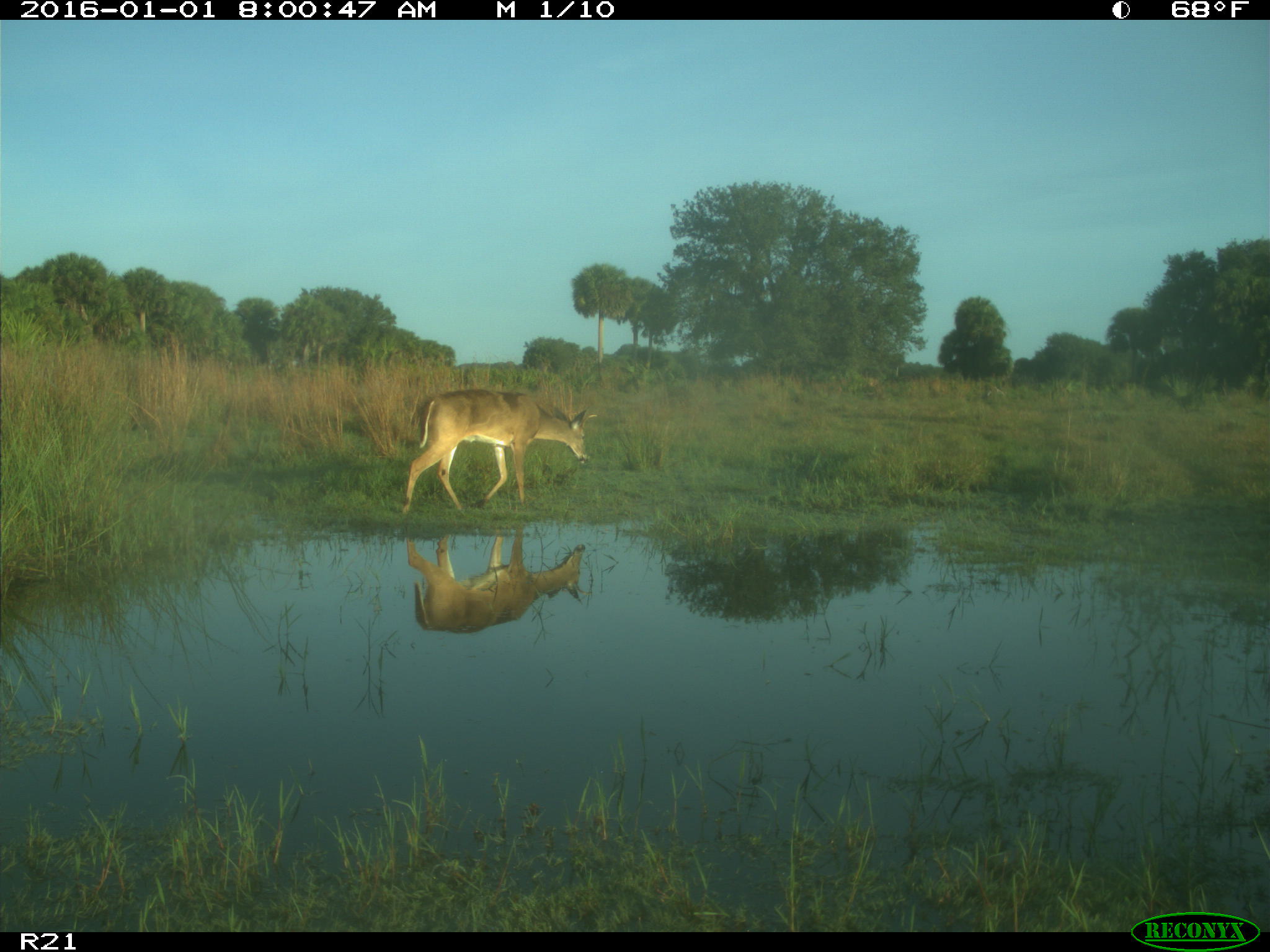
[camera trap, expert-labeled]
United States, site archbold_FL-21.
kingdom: Animalia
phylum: Chordata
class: Mammalia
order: Artiodactyla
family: Cervidae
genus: Odocoileus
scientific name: Odocoileus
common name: deer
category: unidentified deer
Unidentified deer (deer) (Odocoileus).